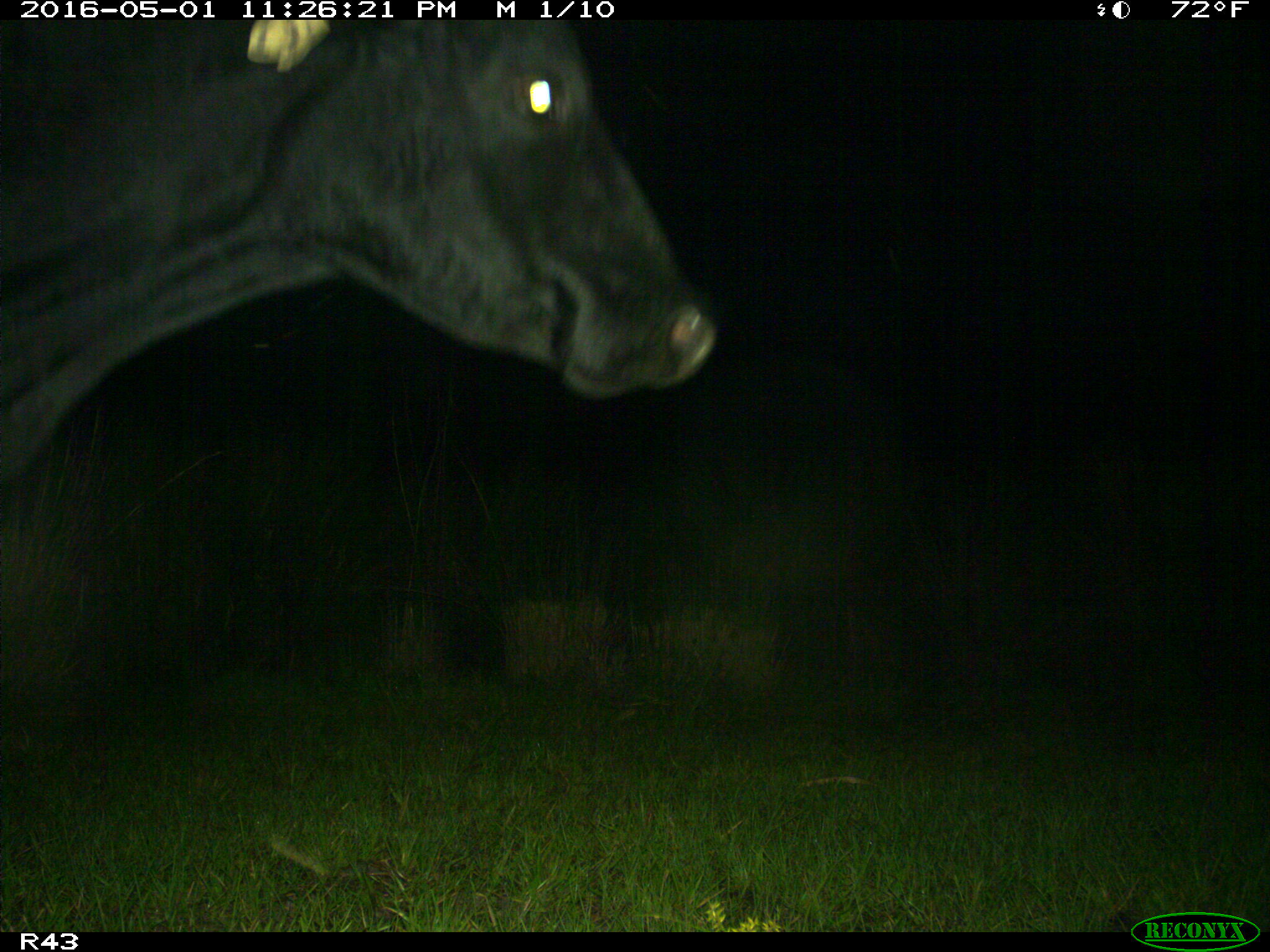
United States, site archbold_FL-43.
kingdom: Animalia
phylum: Chordata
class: Mammalia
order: Artiodactyla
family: Bovidae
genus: Bos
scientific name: Bos taurus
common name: domestic cow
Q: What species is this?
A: Bos taurus (domestic cow).